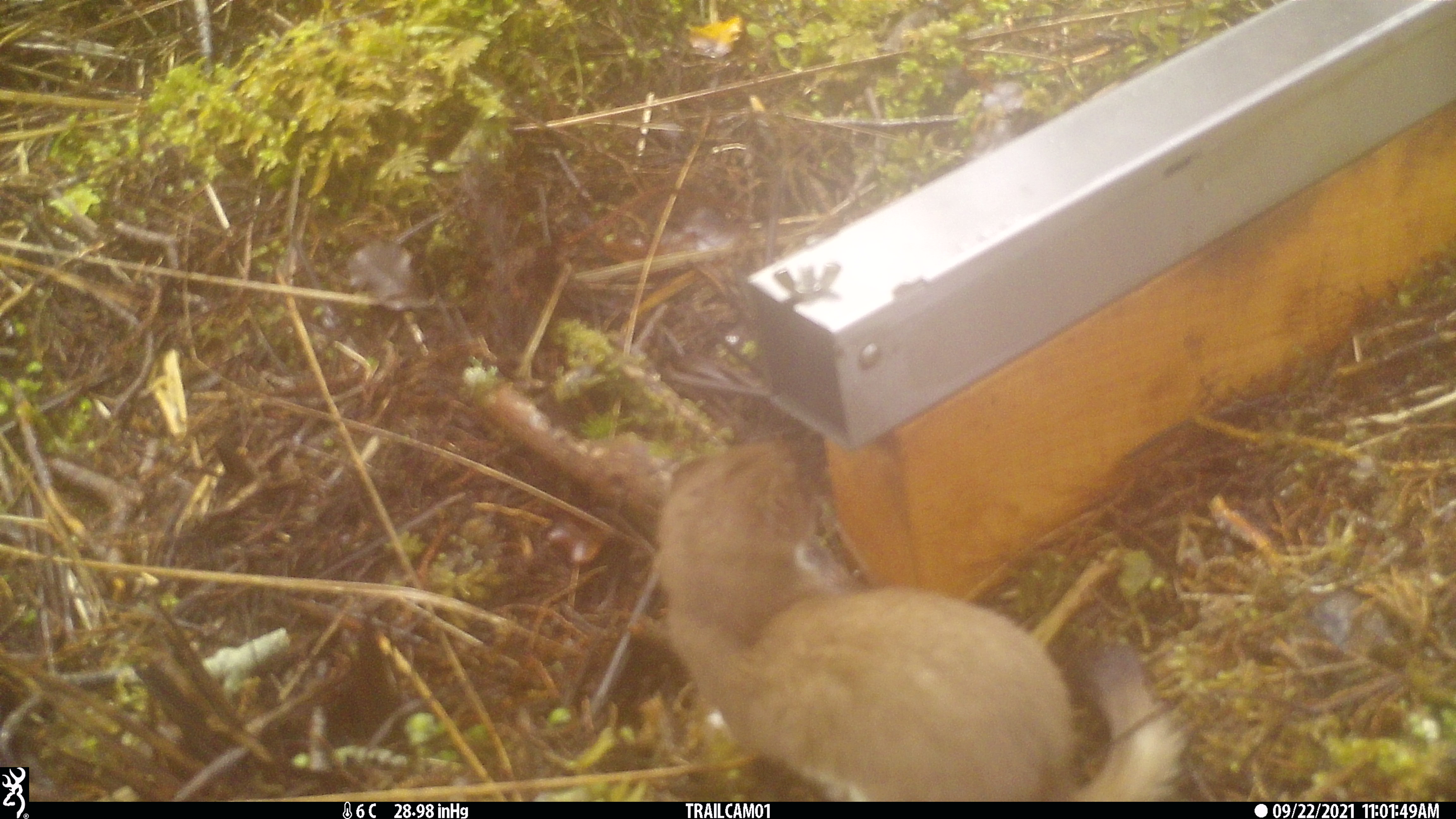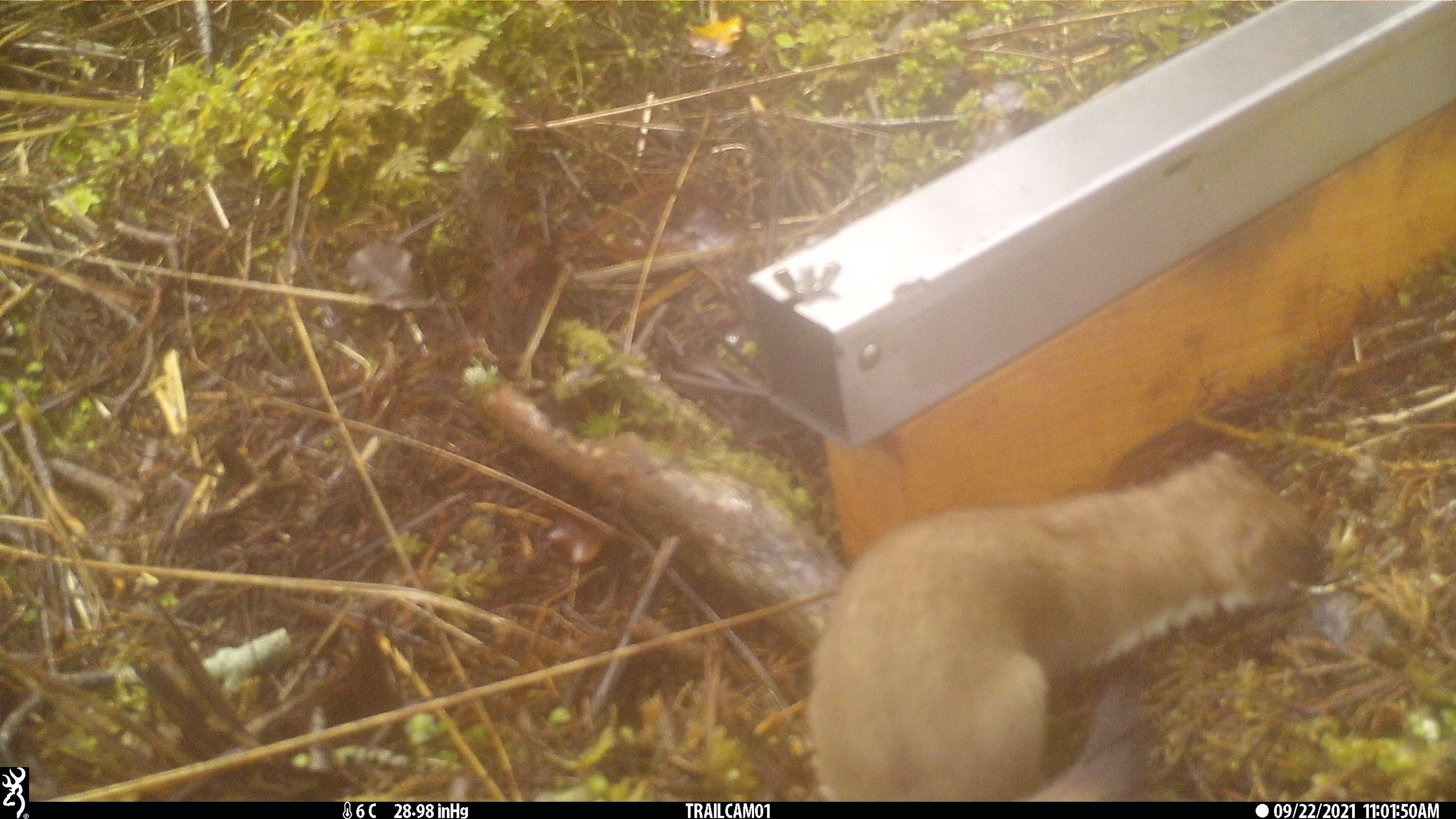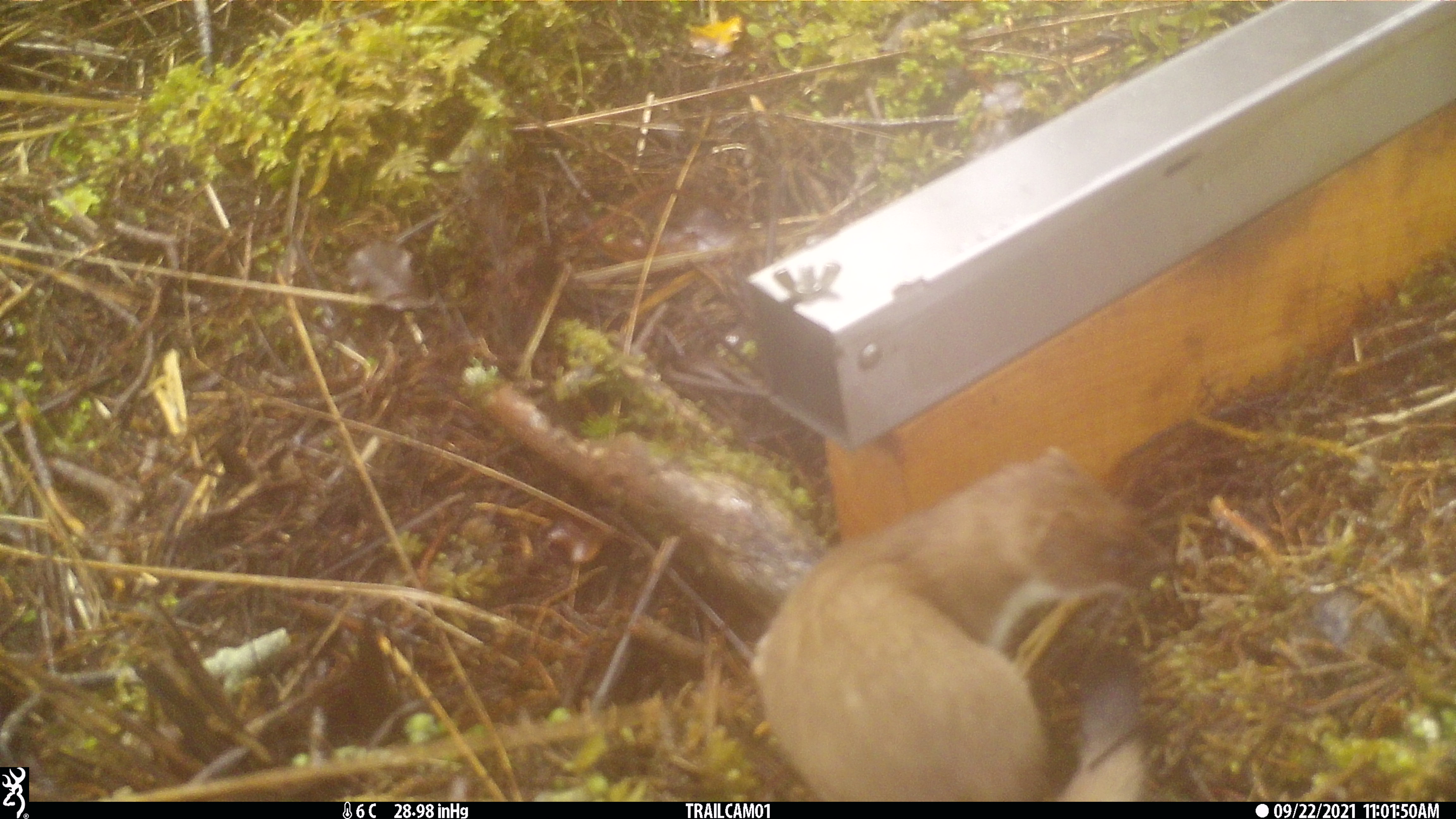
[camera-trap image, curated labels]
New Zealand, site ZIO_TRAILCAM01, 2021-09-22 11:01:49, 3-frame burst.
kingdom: Animalia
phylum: Chordata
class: Mammalia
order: Carnivora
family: Mustelidae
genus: Mustela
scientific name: Mustela erminea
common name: stoat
Stoat (Mustela erminea).